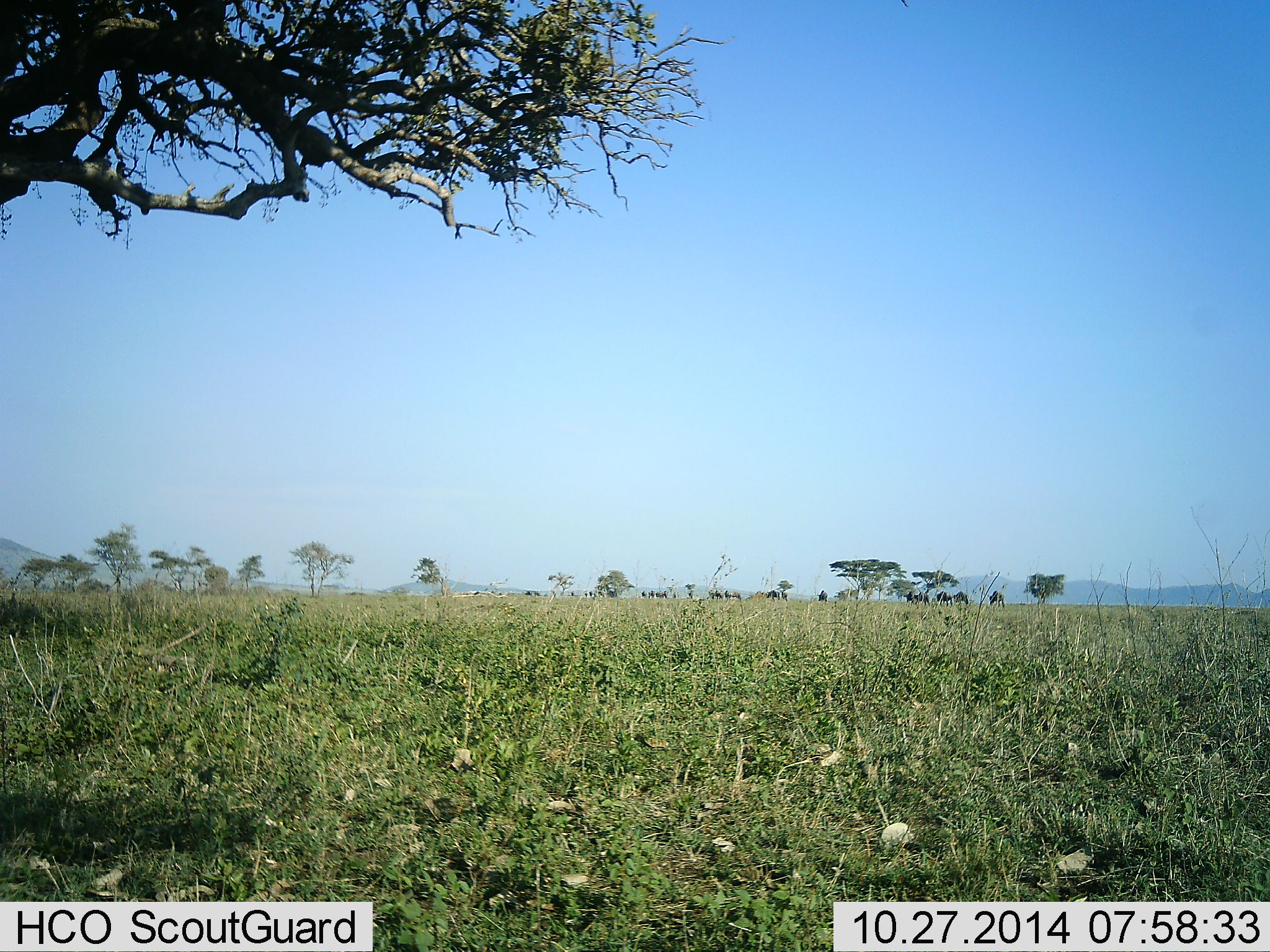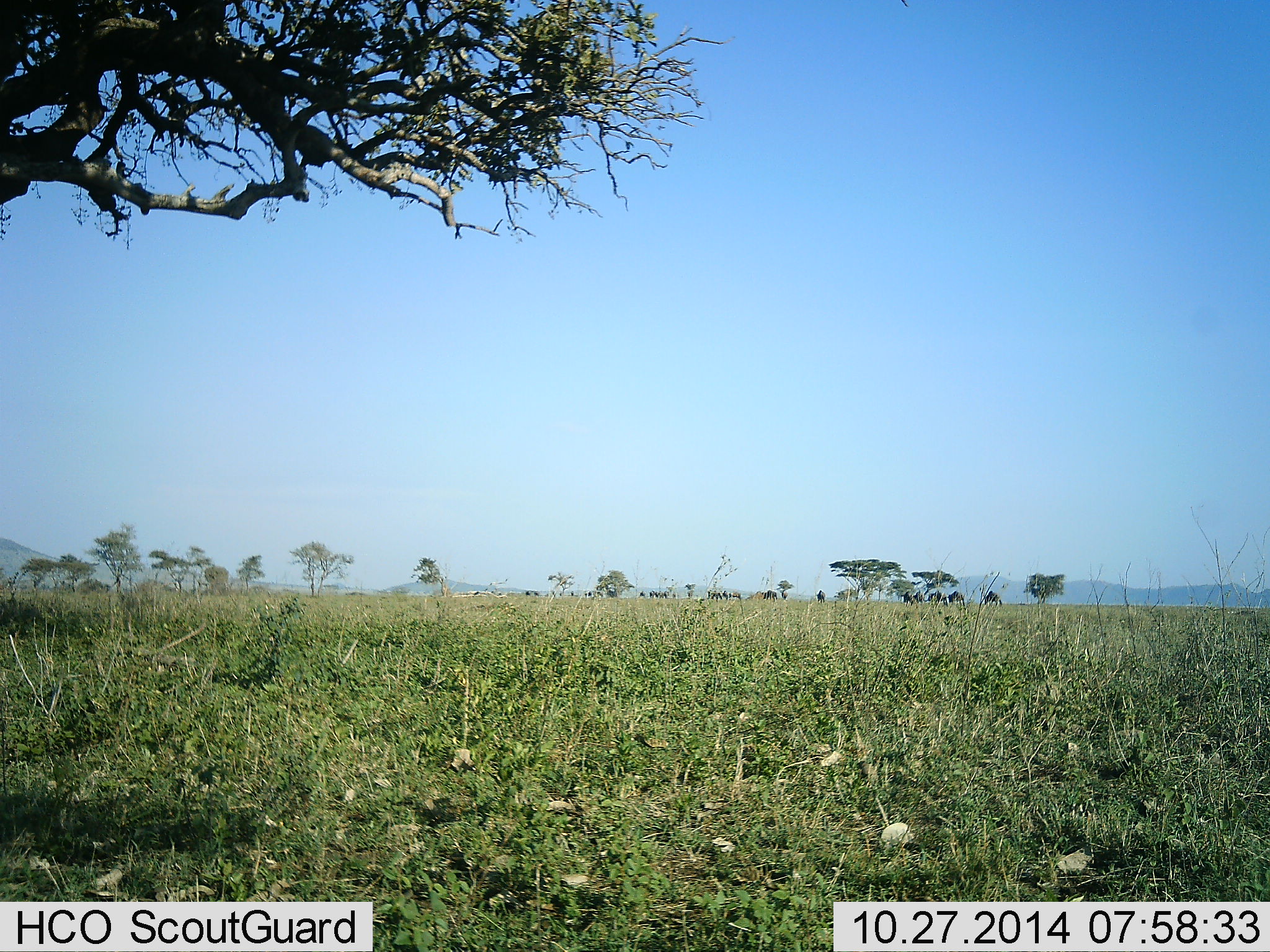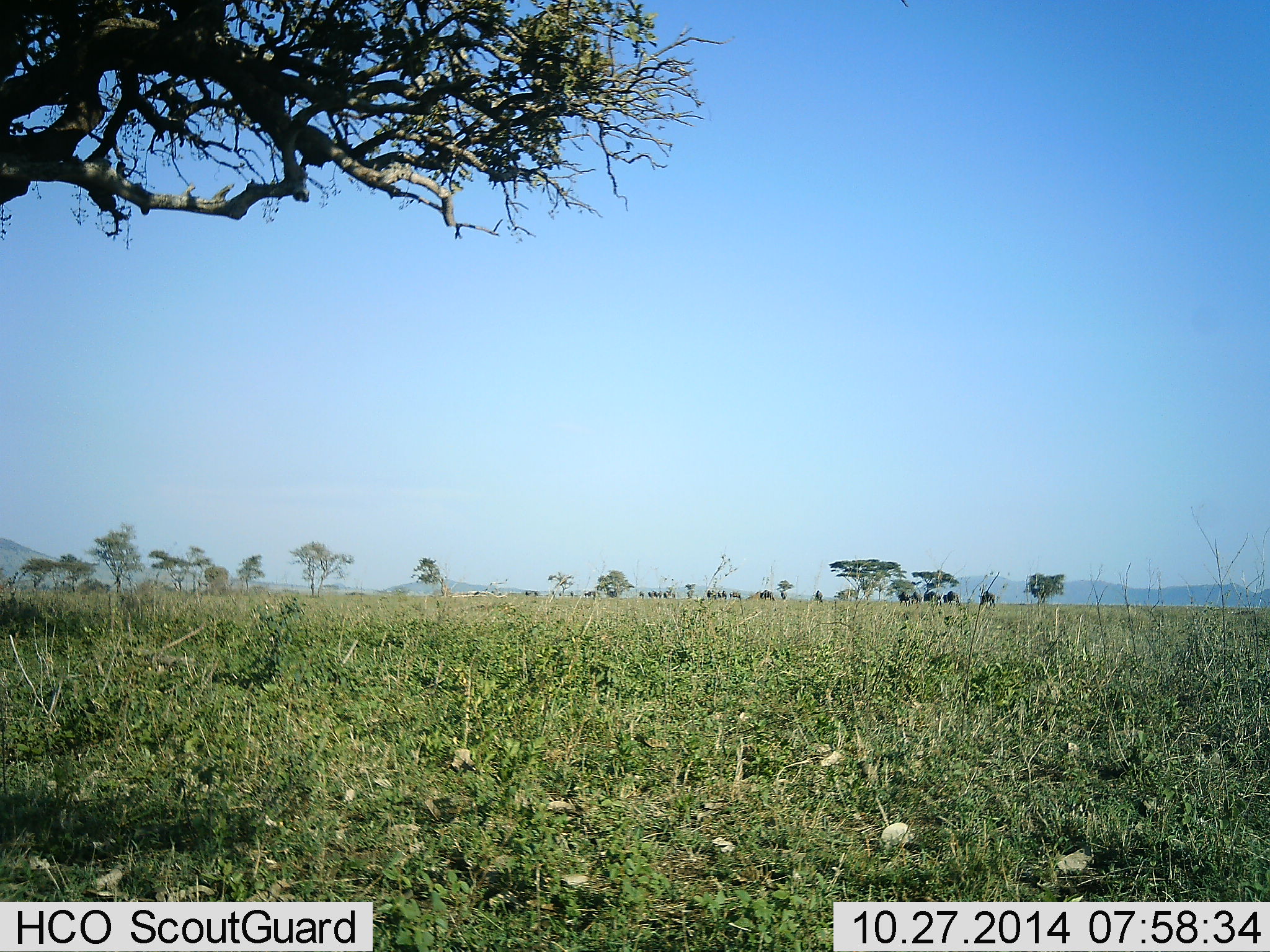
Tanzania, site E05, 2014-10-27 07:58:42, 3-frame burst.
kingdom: Animalia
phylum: Chordata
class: Mammalia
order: Artiodactyla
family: Bovidae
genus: Connochaetes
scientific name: Connochaetes taurinus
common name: blue wildebeest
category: wildebeest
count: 11-50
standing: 0%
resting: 0%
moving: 100%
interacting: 0%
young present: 0%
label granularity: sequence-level